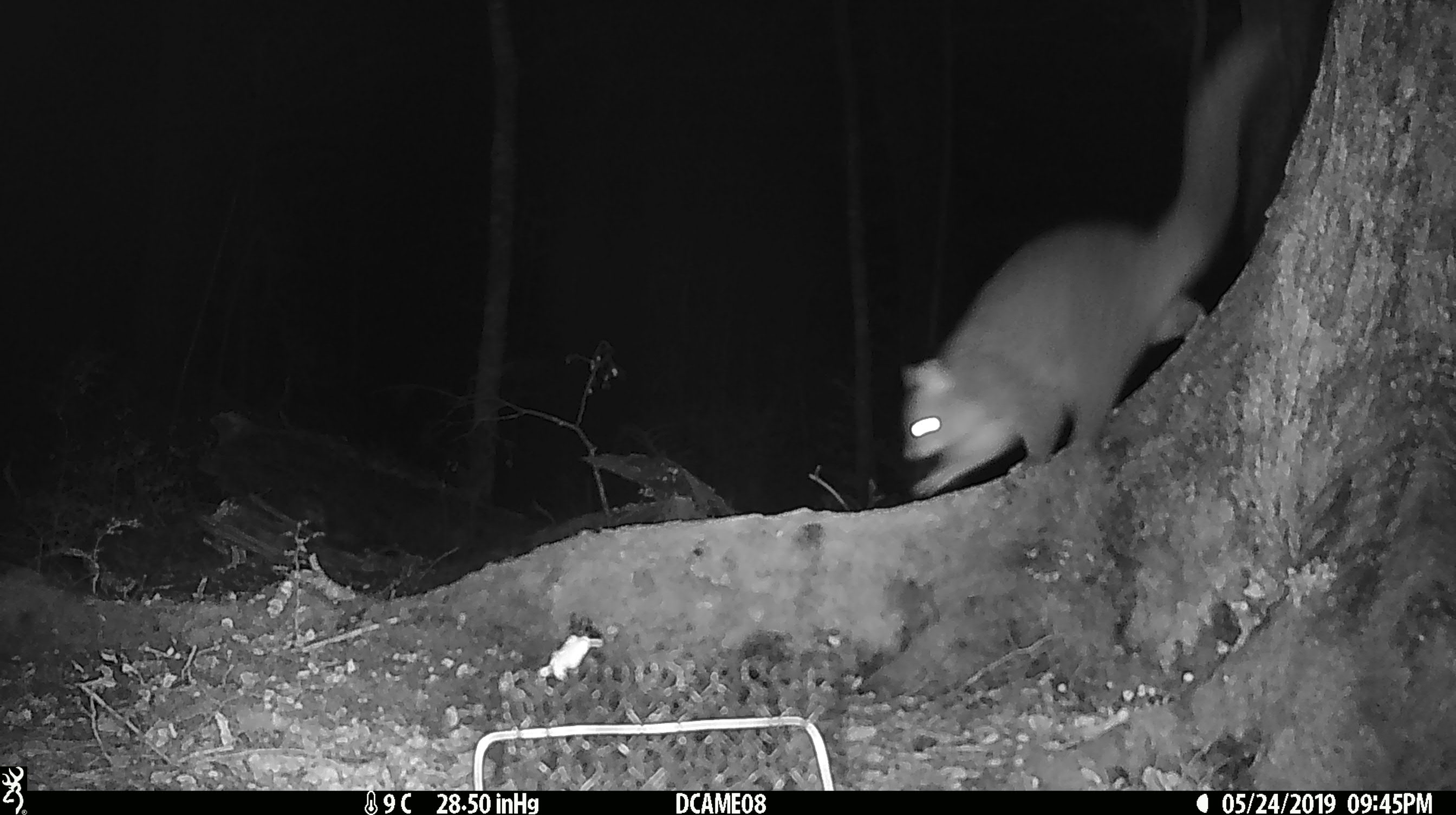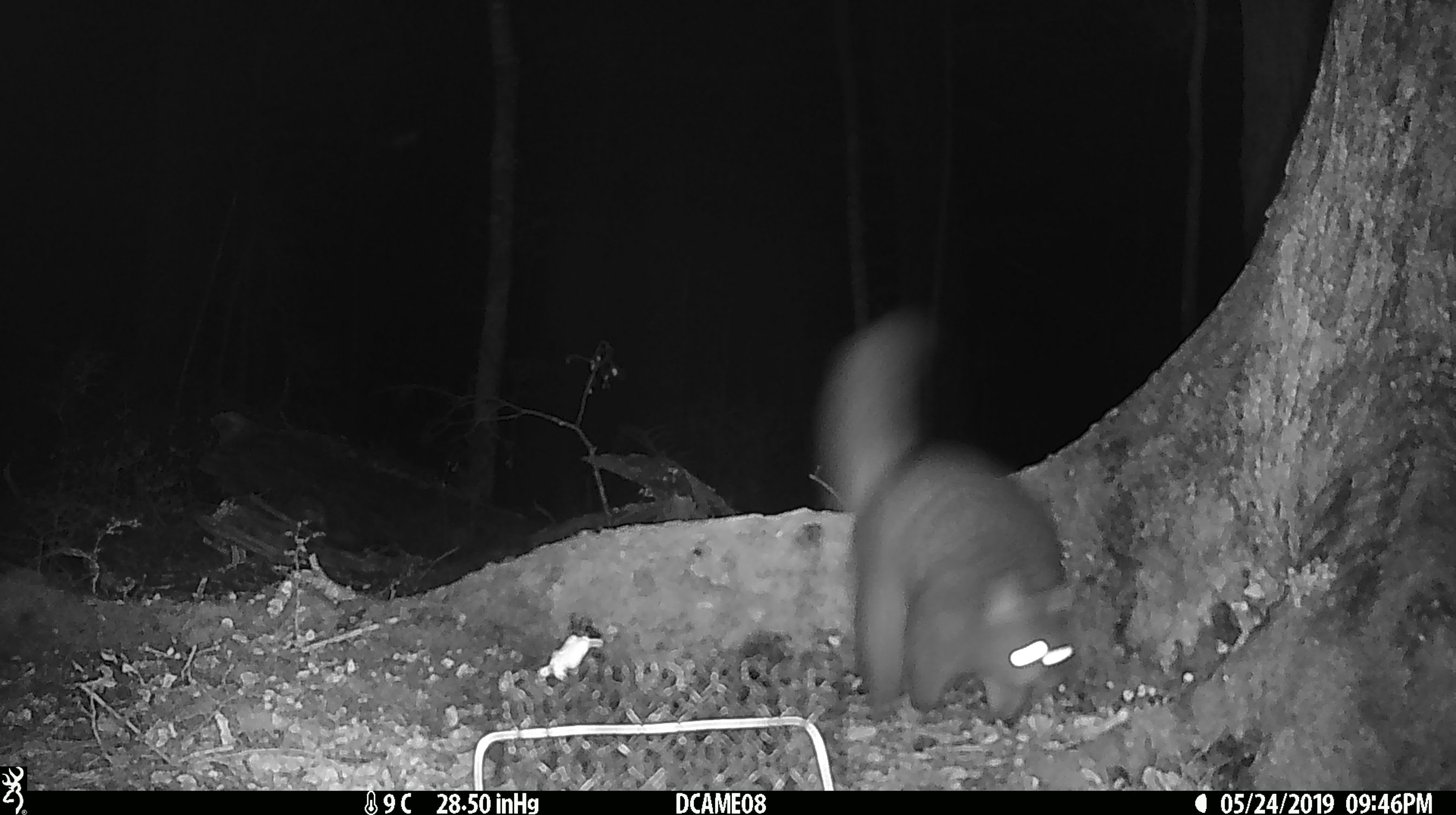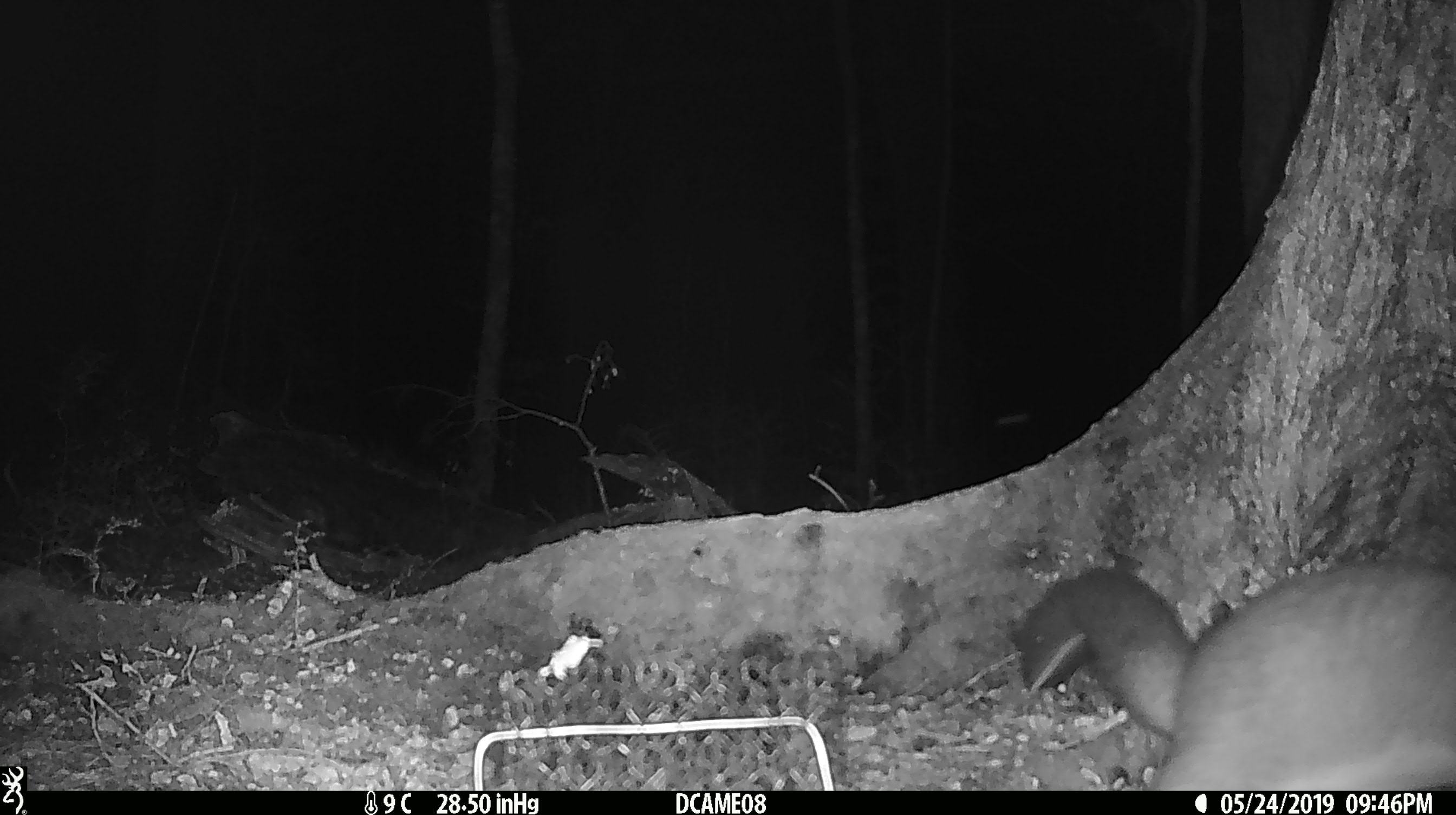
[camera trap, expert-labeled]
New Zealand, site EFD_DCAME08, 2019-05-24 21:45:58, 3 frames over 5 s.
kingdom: Animalia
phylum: Chordata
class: Mammalia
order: Diprotodontia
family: Phalangeridae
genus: Trichosurus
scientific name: Trichosurus vulpecula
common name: common brushtail possum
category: possum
Possum (common brushtail possum) (Trichosurus vulpecula).